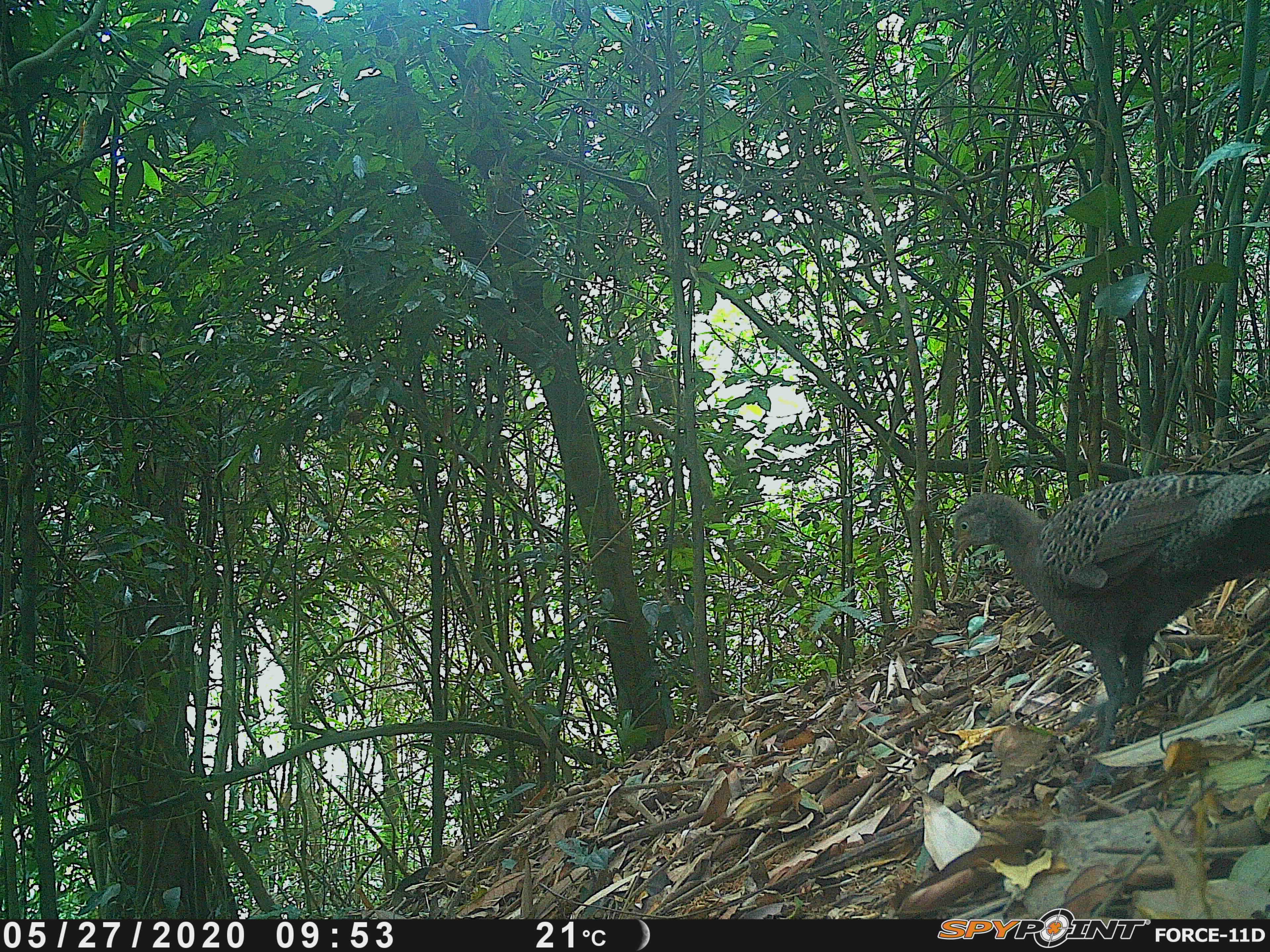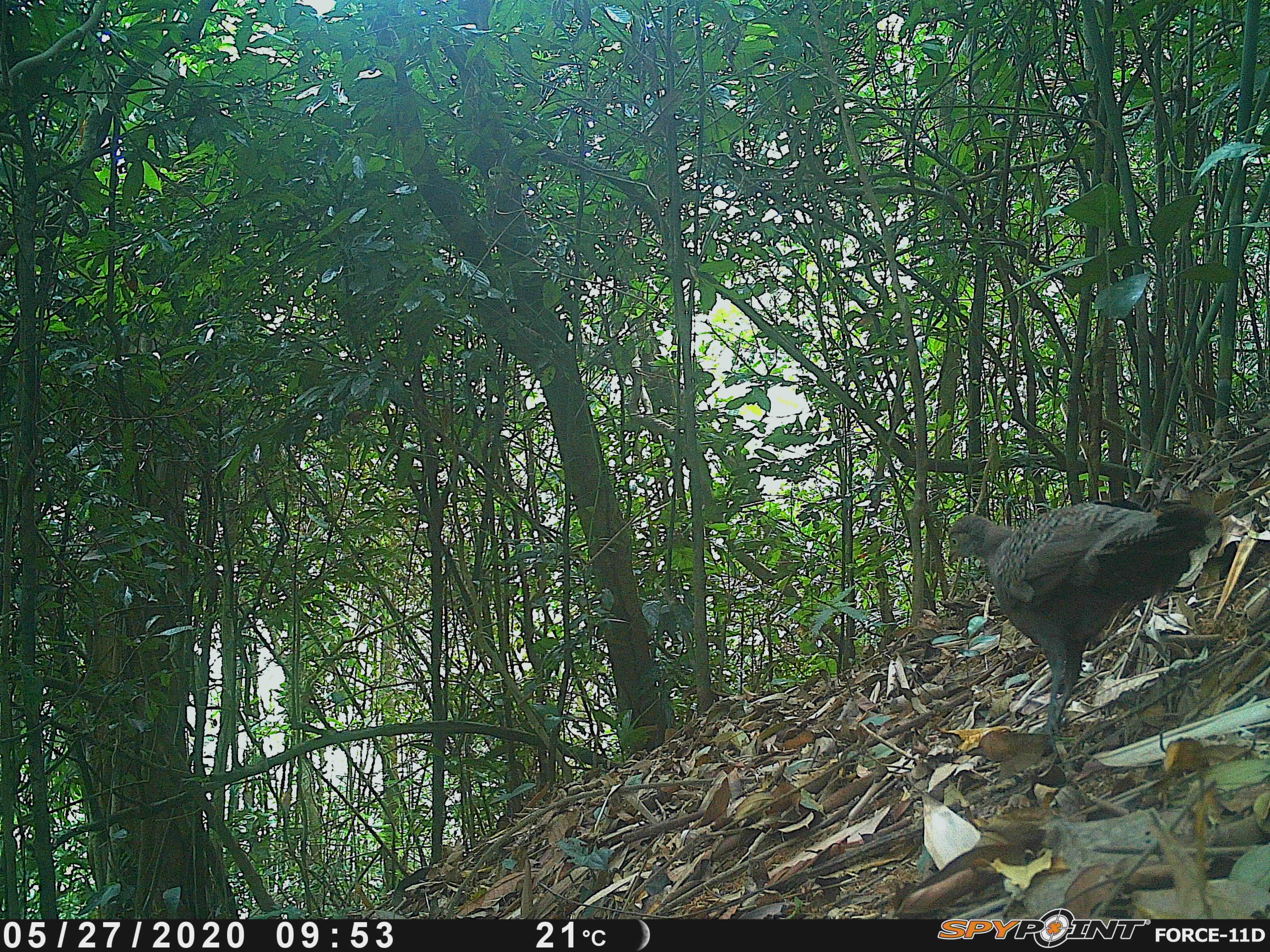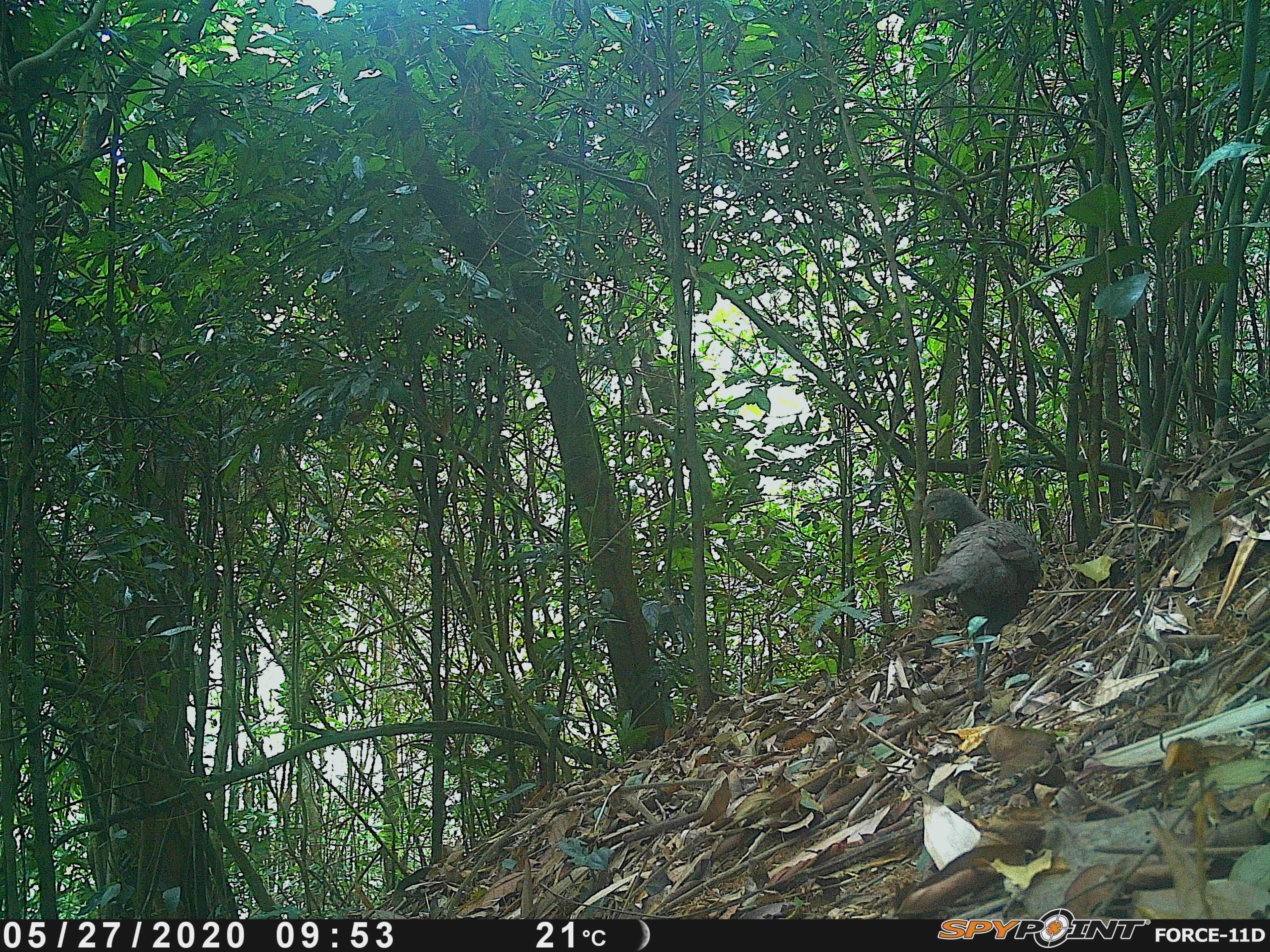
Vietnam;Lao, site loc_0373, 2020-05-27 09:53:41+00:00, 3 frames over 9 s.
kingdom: Animalia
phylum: Chordata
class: Aves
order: Galliformes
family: Phasianidae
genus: Polyplectron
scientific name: Polyplectron bicalcaratum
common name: gray peacock-pheasant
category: grey peacock pheasant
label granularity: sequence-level